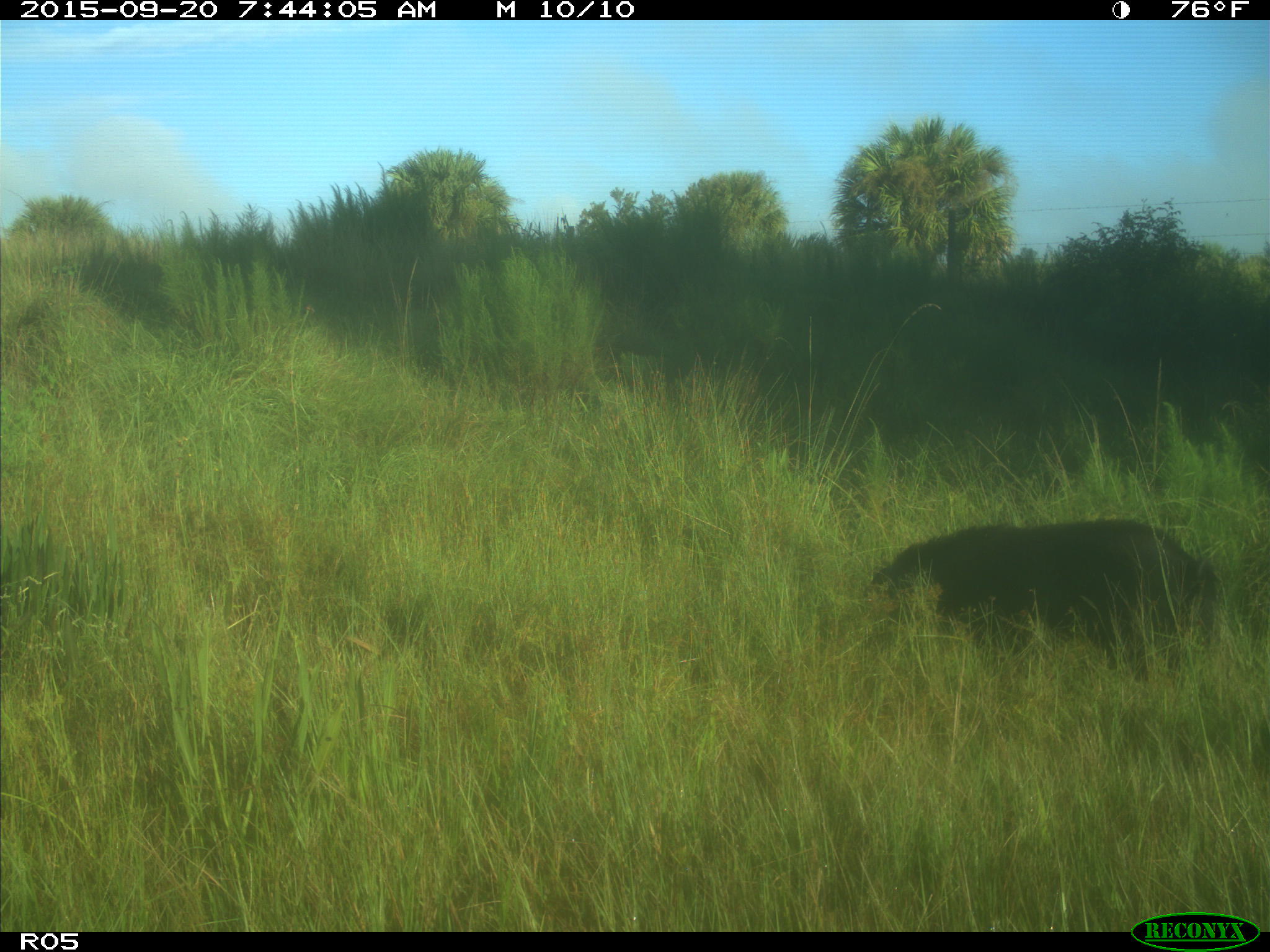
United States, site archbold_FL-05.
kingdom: Animalia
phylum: Chordata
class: Mammalia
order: Artiodactyla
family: Suidae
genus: Sus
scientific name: Sus scrofa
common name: wild boar